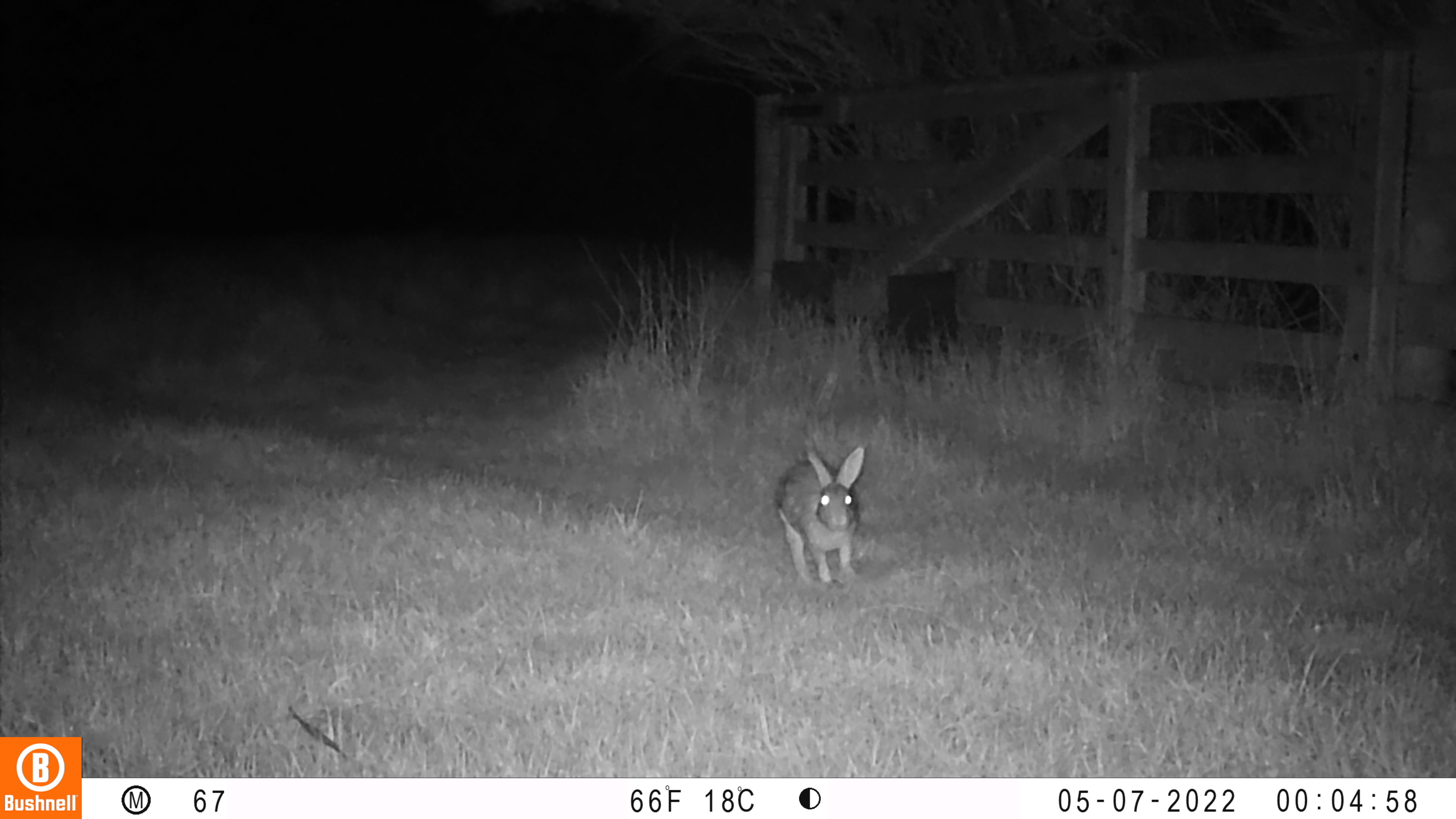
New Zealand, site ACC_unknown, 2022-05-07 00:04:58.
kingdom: Animalia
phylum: Chordata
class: Mammalia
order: Lagomorpha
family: Leporidae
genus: Oryctolagus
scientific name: Oryctolagus cuniculus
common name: european rabbit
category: rabbit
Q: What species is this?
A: Rabbit (european rabbit) (Oryctolagus cuniculus).